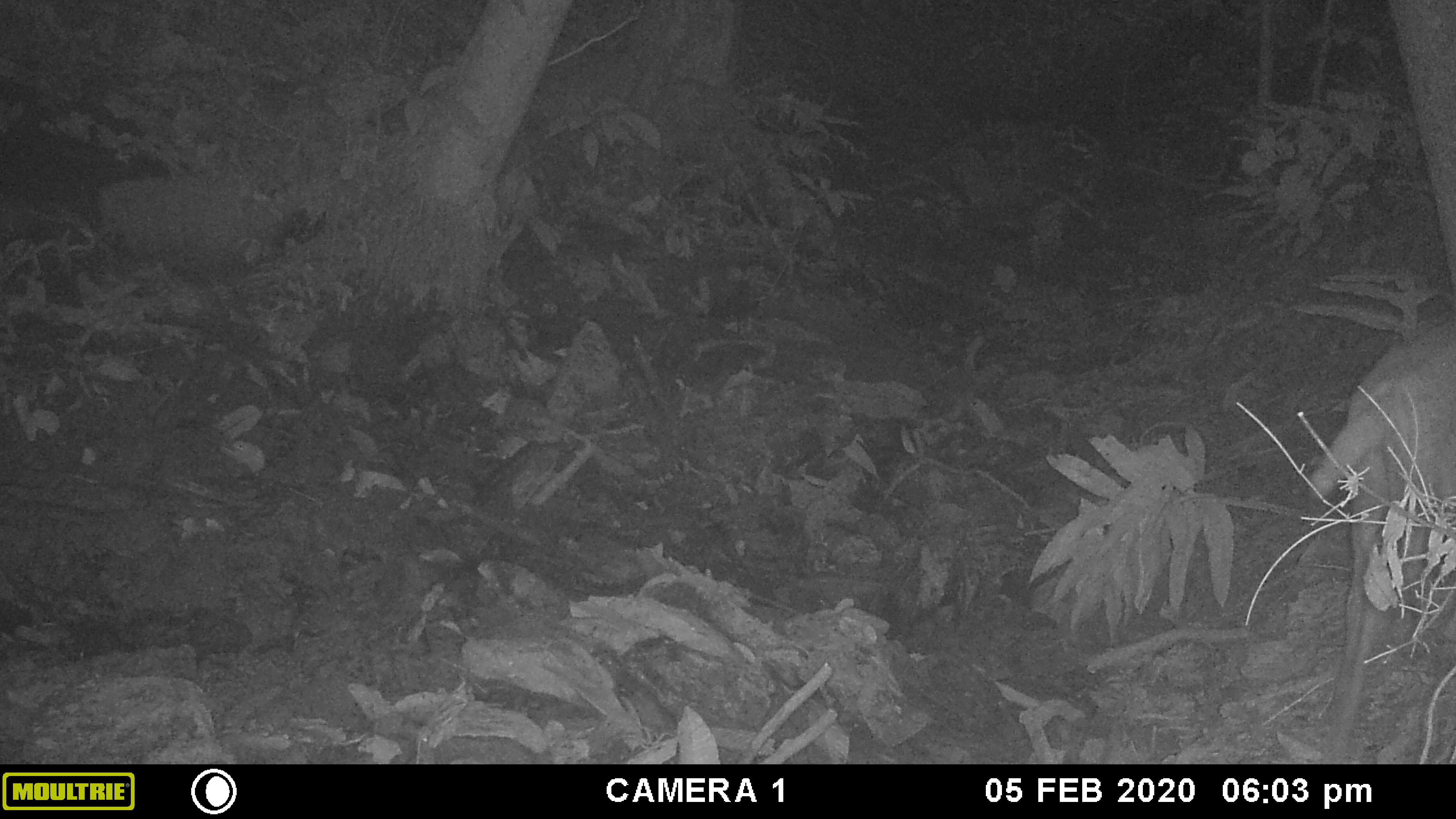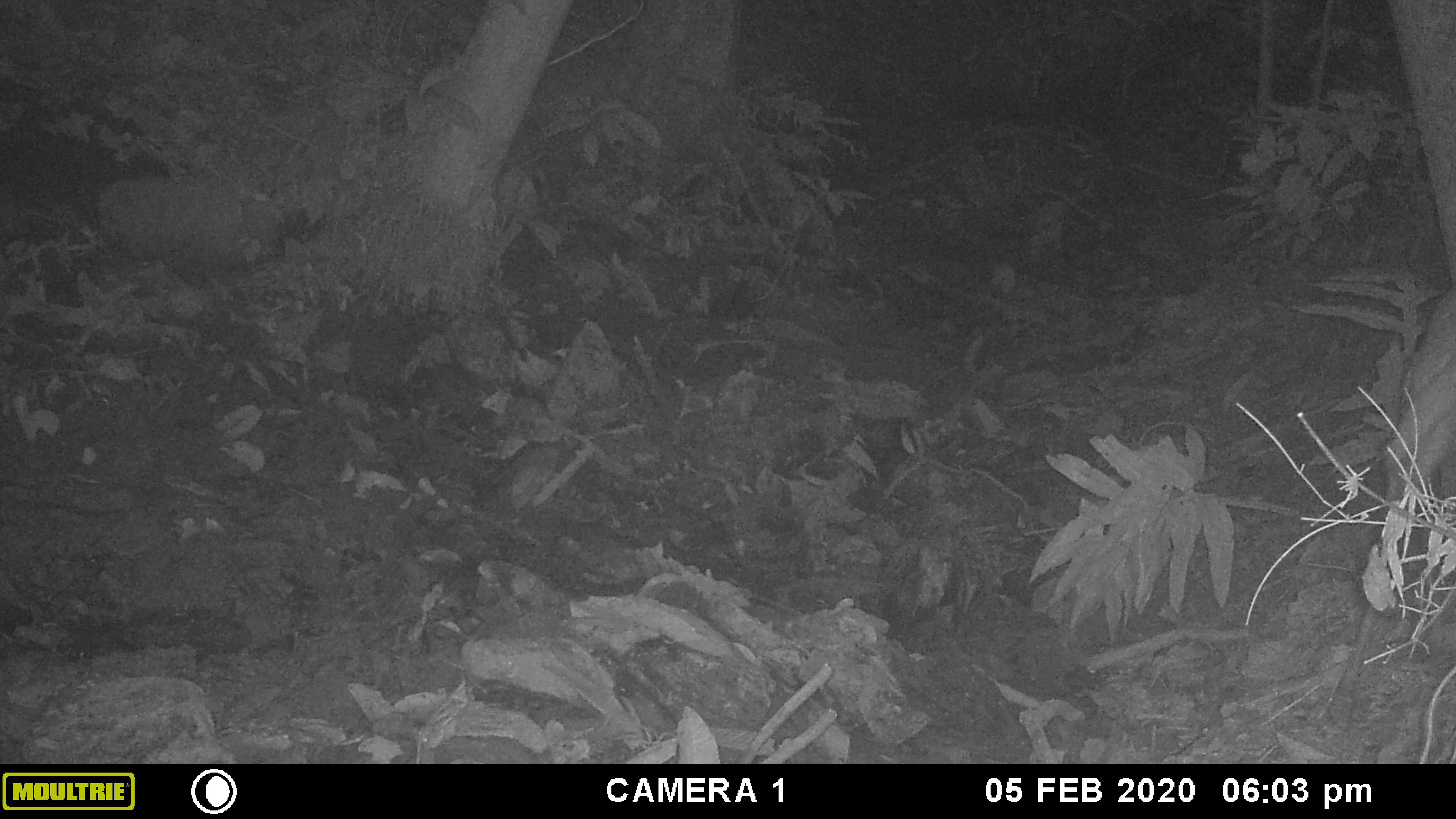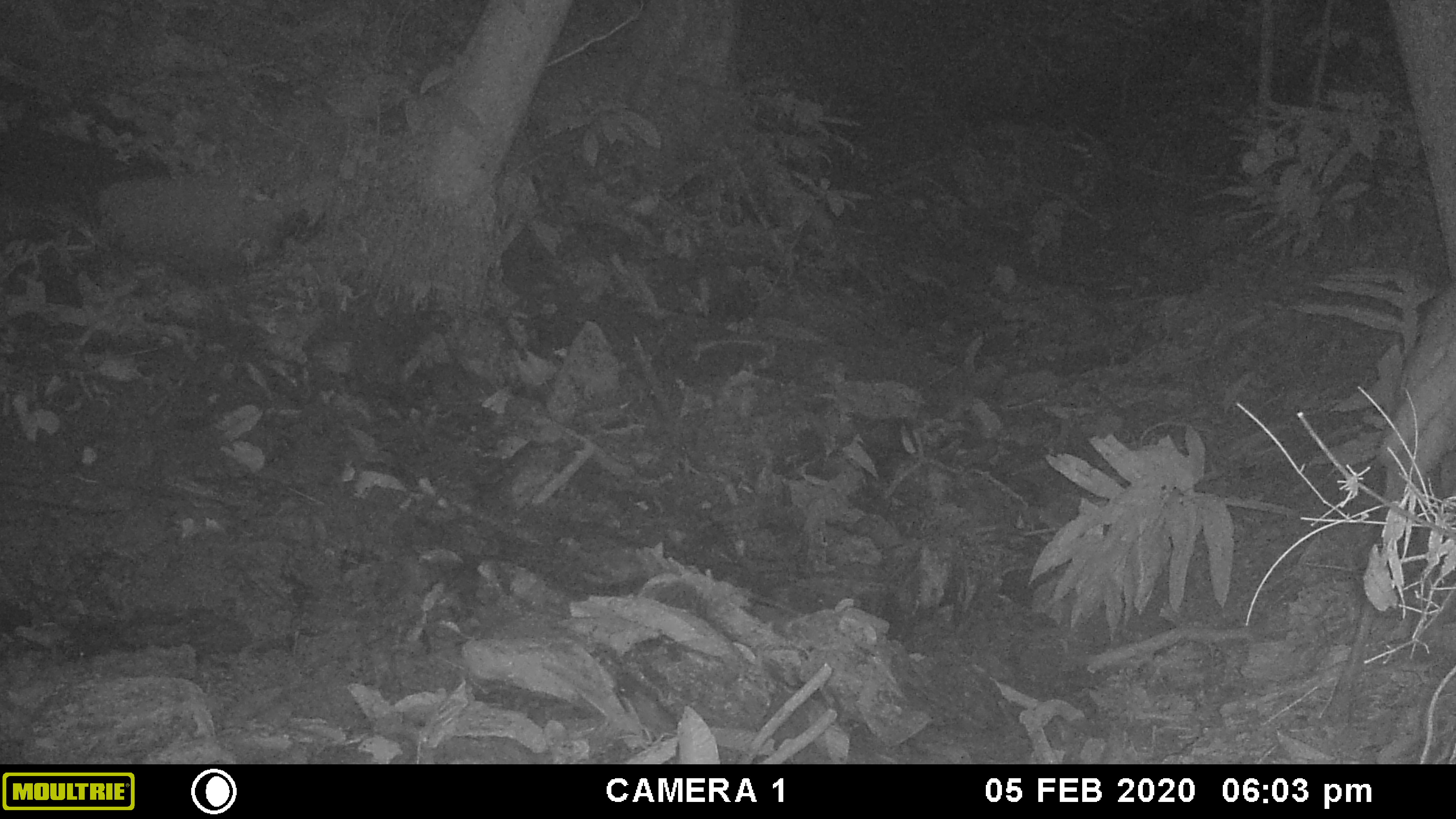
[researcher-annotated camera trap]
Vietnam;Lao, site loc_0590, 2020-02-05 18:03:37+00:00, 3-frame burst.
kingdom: Animalia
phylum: Chordata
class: Mammalia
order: Artiodactyla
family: Cervidae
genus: Muntiacus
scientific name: Muntiacus muntjak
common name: red muntjac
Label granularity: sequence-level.